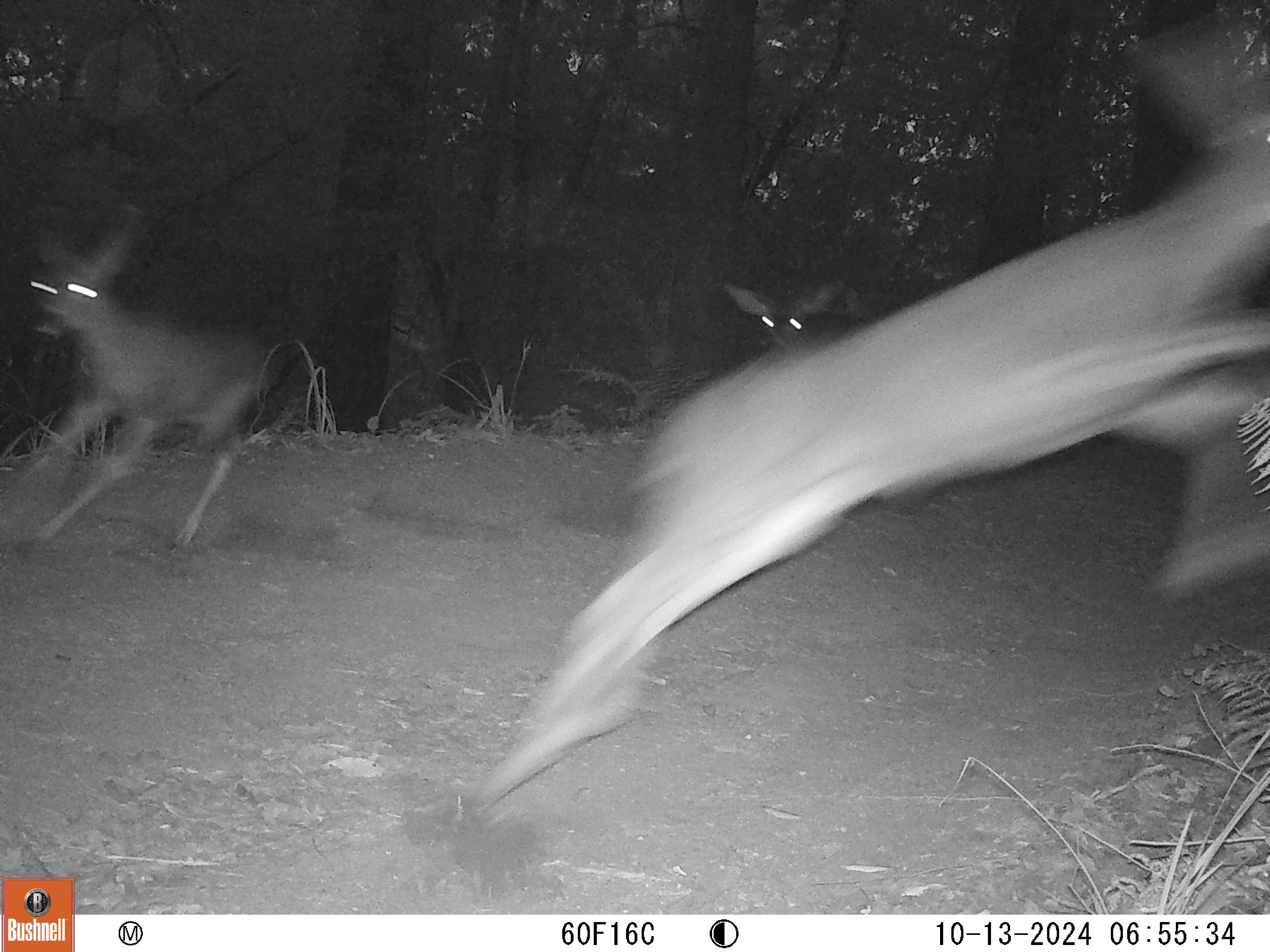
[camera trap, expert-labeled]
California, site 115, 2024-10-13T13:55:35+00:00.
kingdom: Animalia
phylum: Chordata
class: Mammalia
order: Artiodactyla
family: Cervidae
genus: Odocoileus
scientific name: Odocoileus hemionus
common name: mule deer